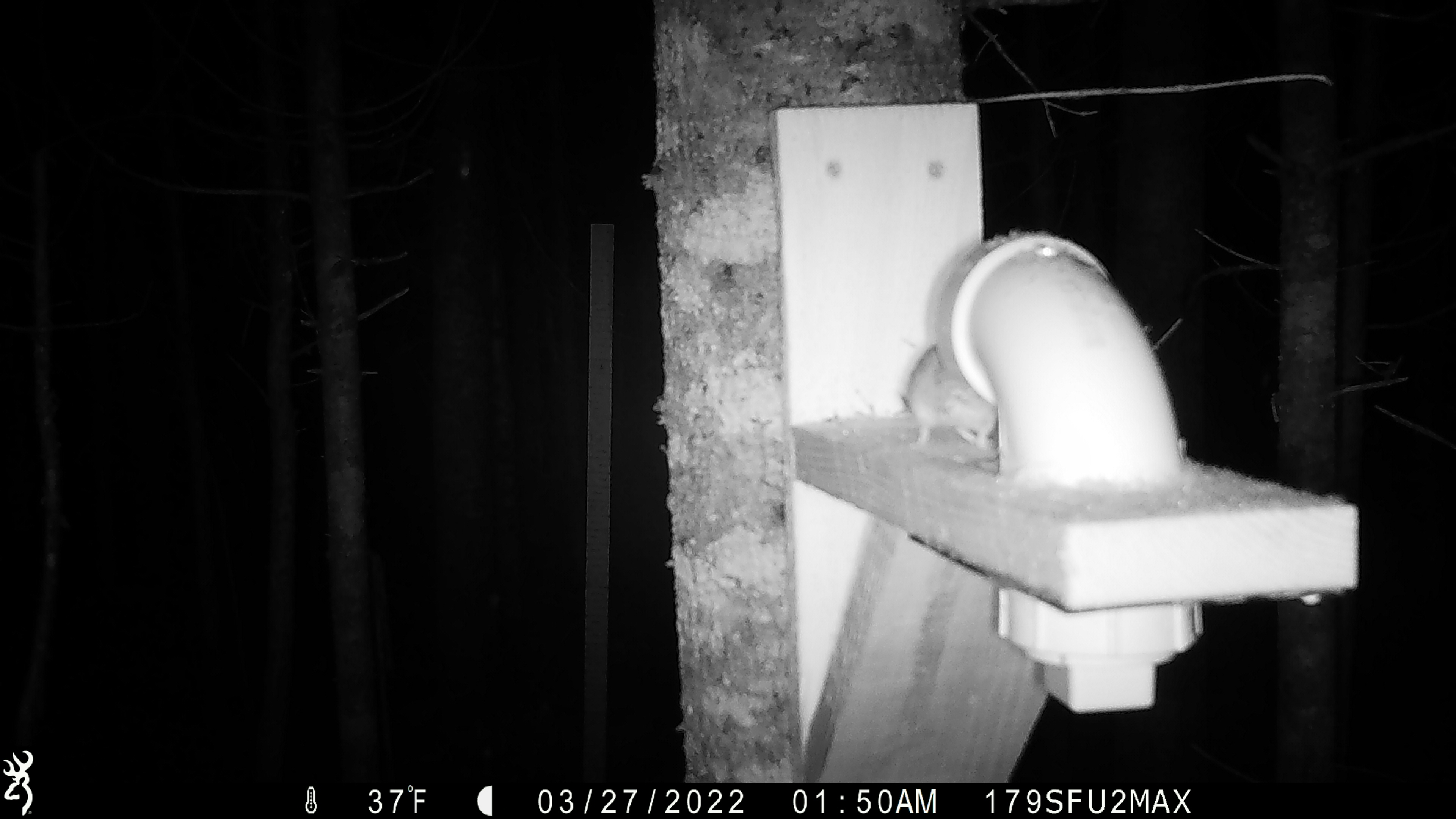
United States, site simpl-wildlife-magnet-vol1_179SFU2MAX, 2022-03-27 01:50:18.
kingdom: Animalia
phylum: Chordata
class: Mammalia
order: Rodentia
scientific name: Rodentia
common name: mouse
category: mouse sp.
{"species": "mouse sp. (mouse) (Rodentia)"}